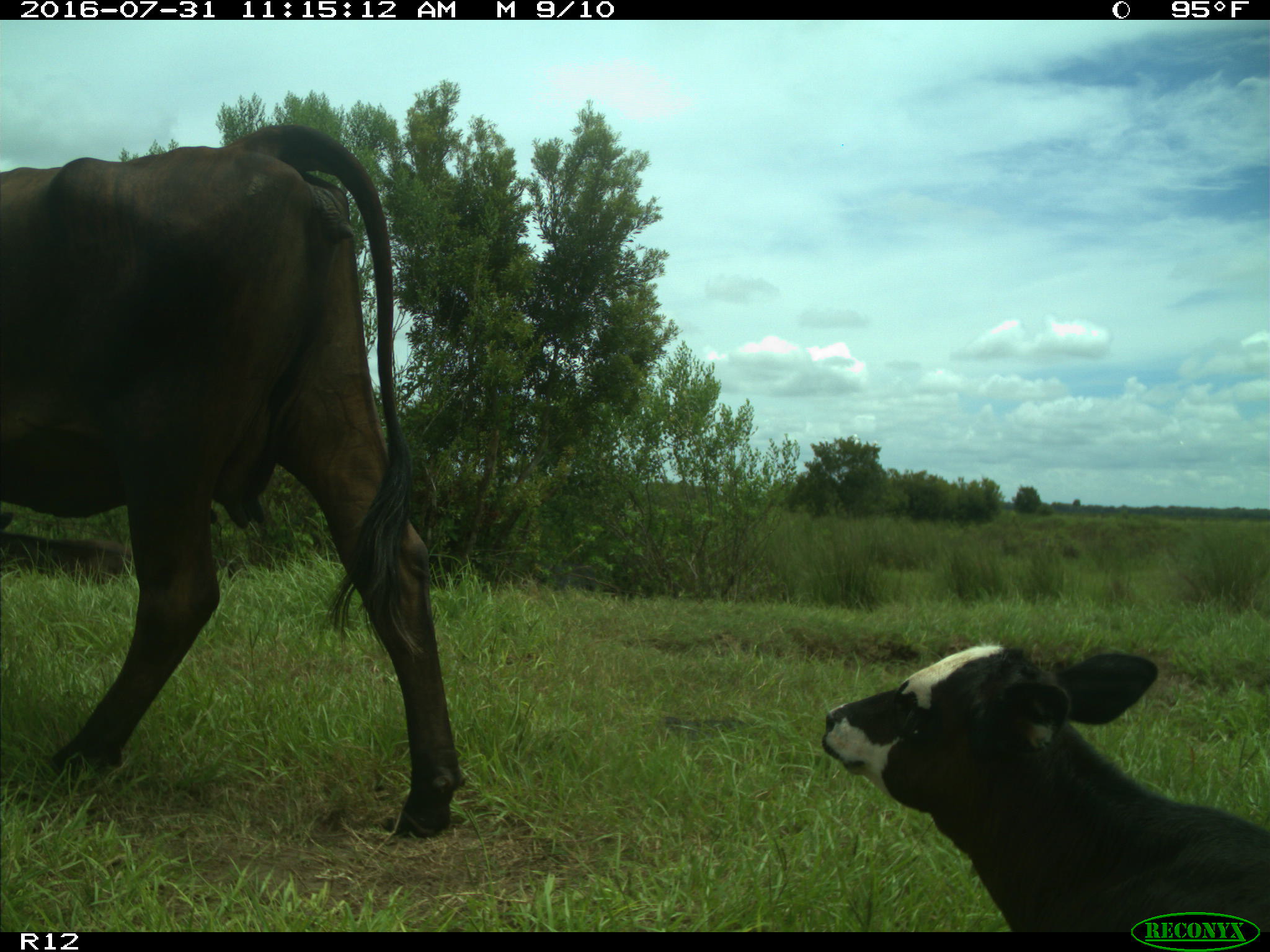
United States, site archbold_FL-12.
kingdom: Animalia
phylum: Chordata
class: Mammalia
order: Artiodactyla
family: Bovidae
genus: Bos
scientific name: Bos taurus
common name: domestic cow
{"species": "Bos taurus (domestic cow)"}